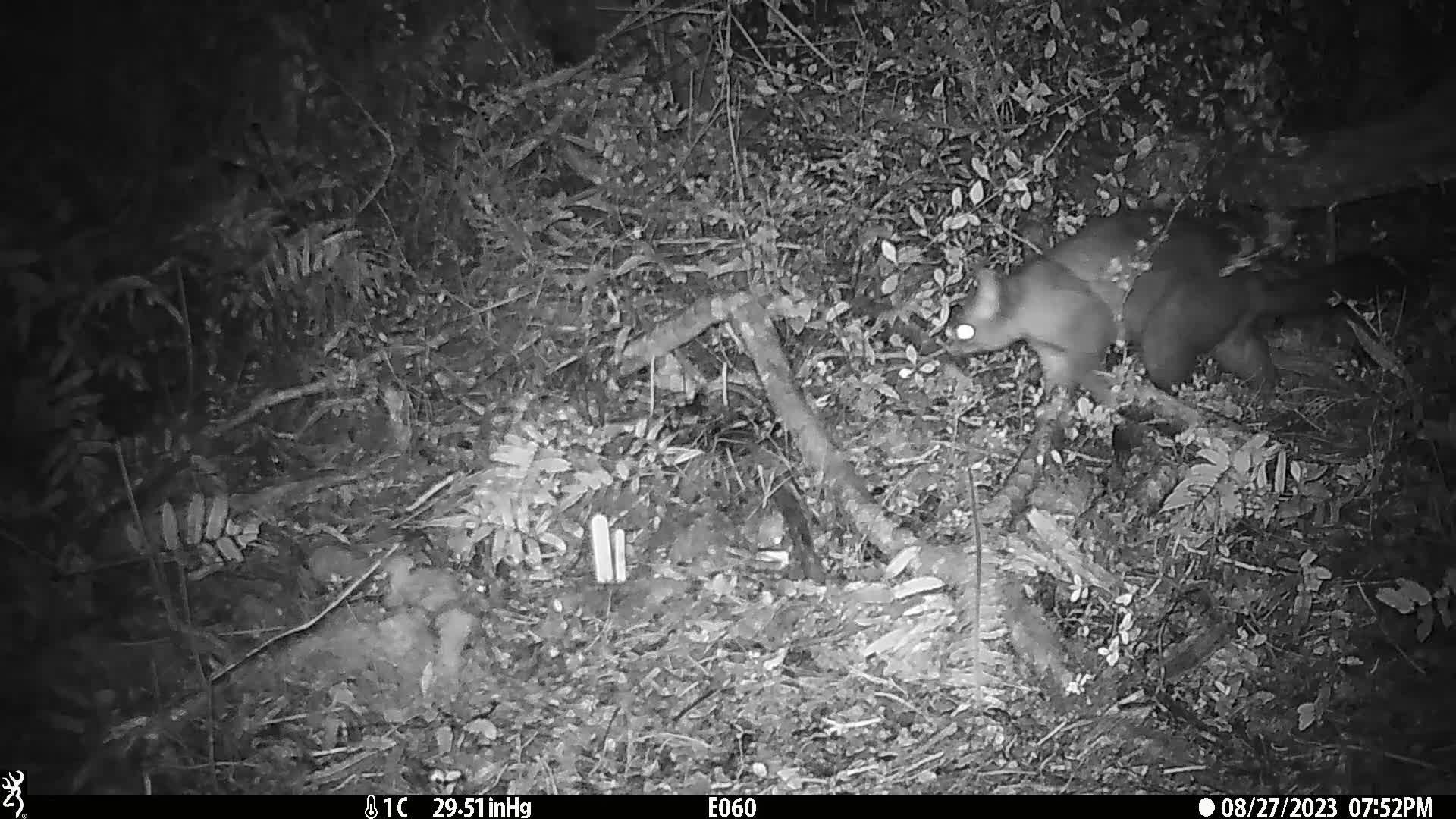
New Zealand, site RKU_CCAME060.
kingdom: Animalia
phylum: Chordata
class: Mammalia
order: Diprotodontia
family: Phalangeridae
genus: Trichosurus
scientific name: Trichosurus vulpecula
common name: common brushtail possum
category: possum